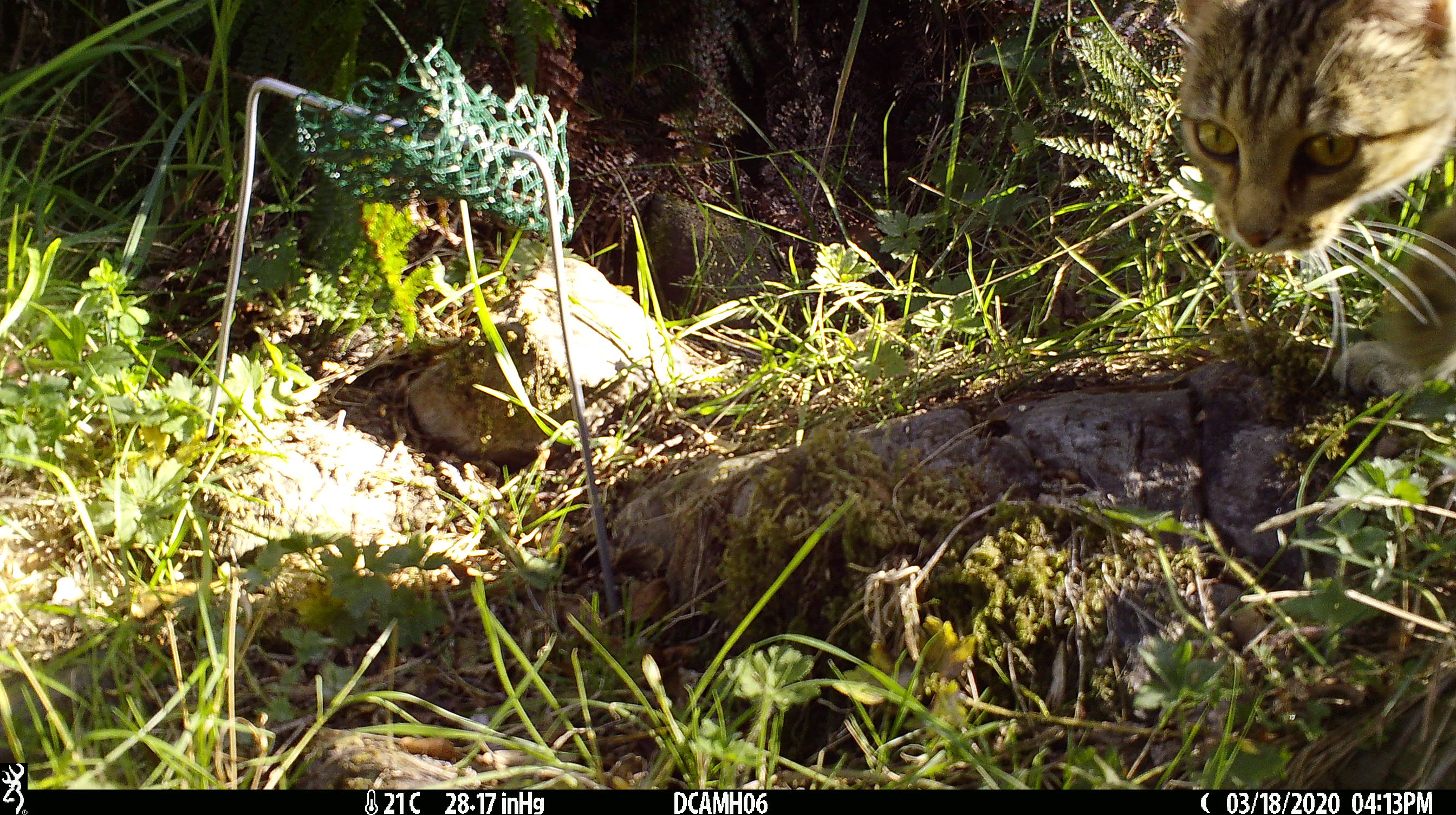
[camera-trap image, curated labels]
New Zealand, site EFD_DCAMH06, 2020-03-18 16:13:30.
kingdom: Animalia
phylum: Chordata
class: Mammalia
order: Carnivora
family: Felidae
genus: Felis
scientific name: Felis catus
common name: domestic cat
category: cat